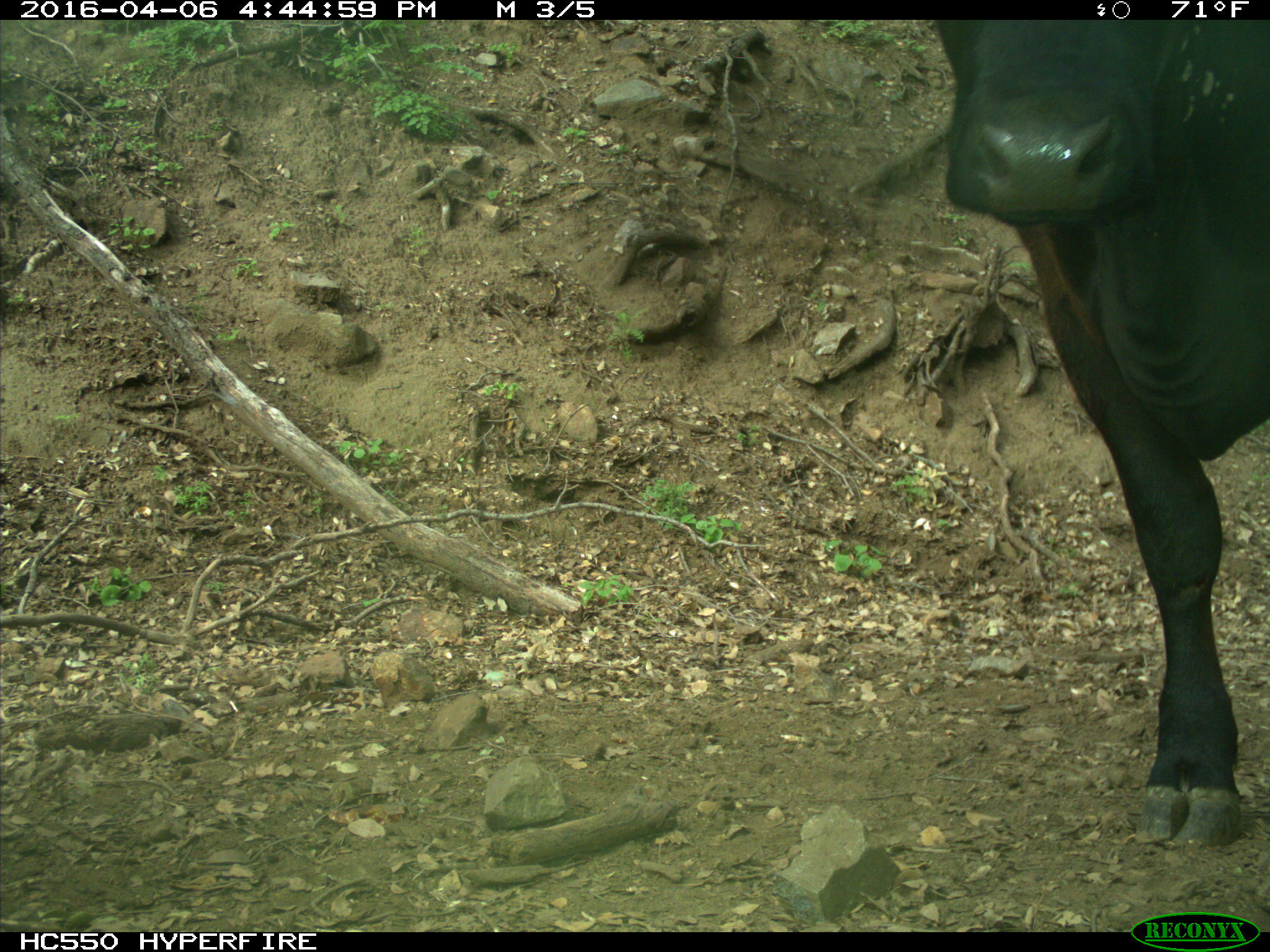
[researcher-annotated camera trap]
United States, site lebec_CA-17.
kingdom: Animalia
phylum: Chordata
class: Mammalia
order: Artiodactyla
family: Bovidae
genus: Bos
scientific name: Bos taurus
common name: domestic cow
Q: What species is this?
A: Bos taurus (domestic cow).